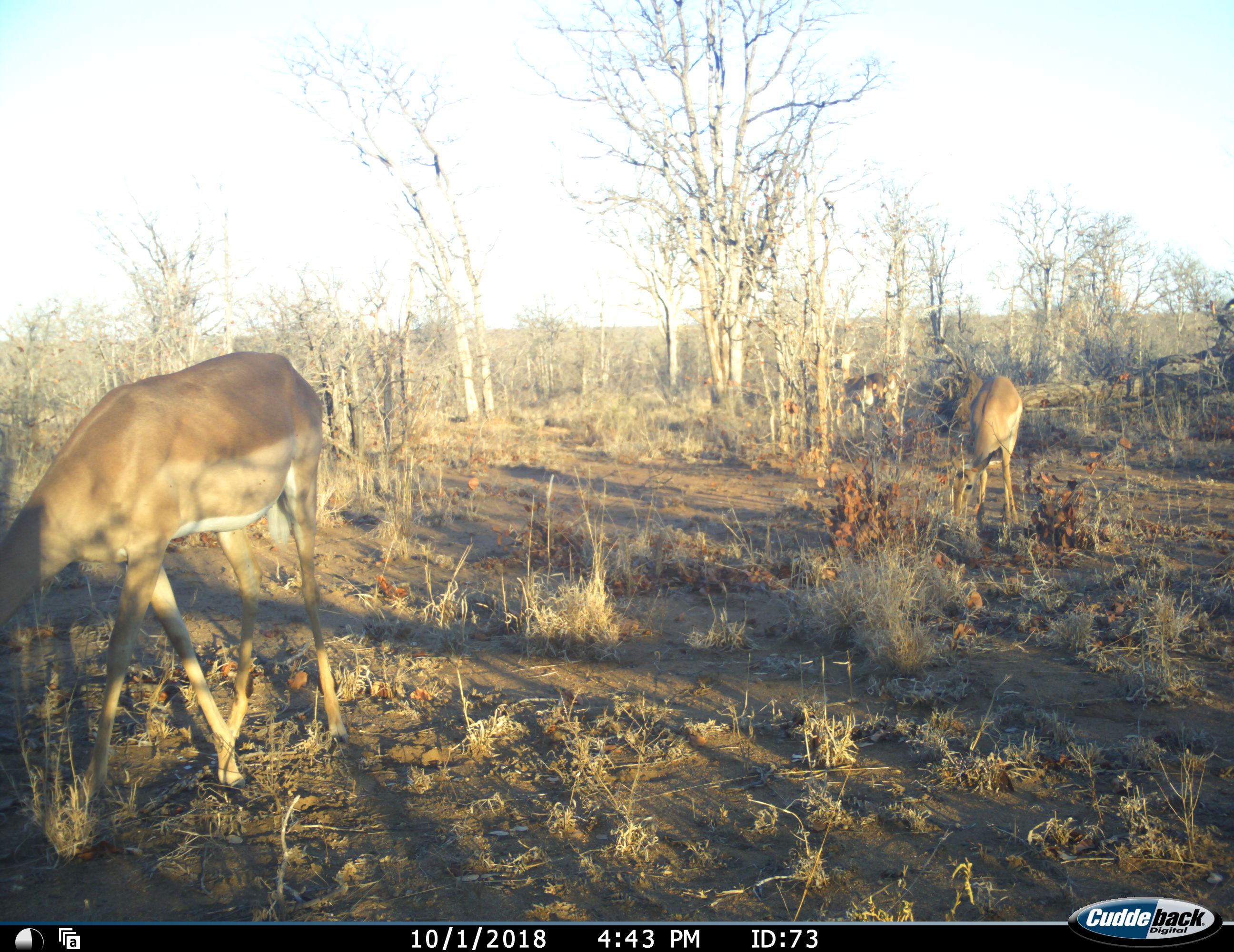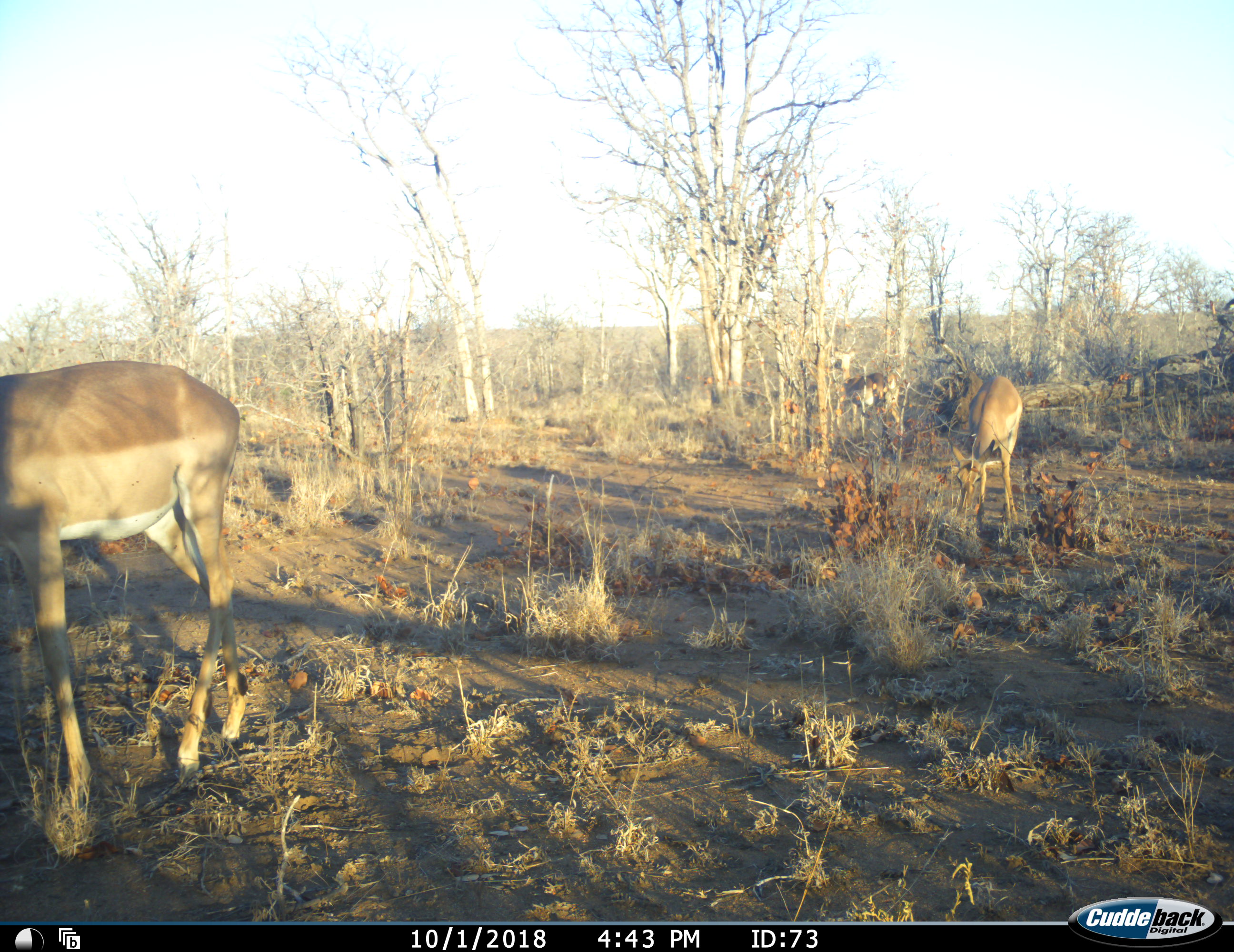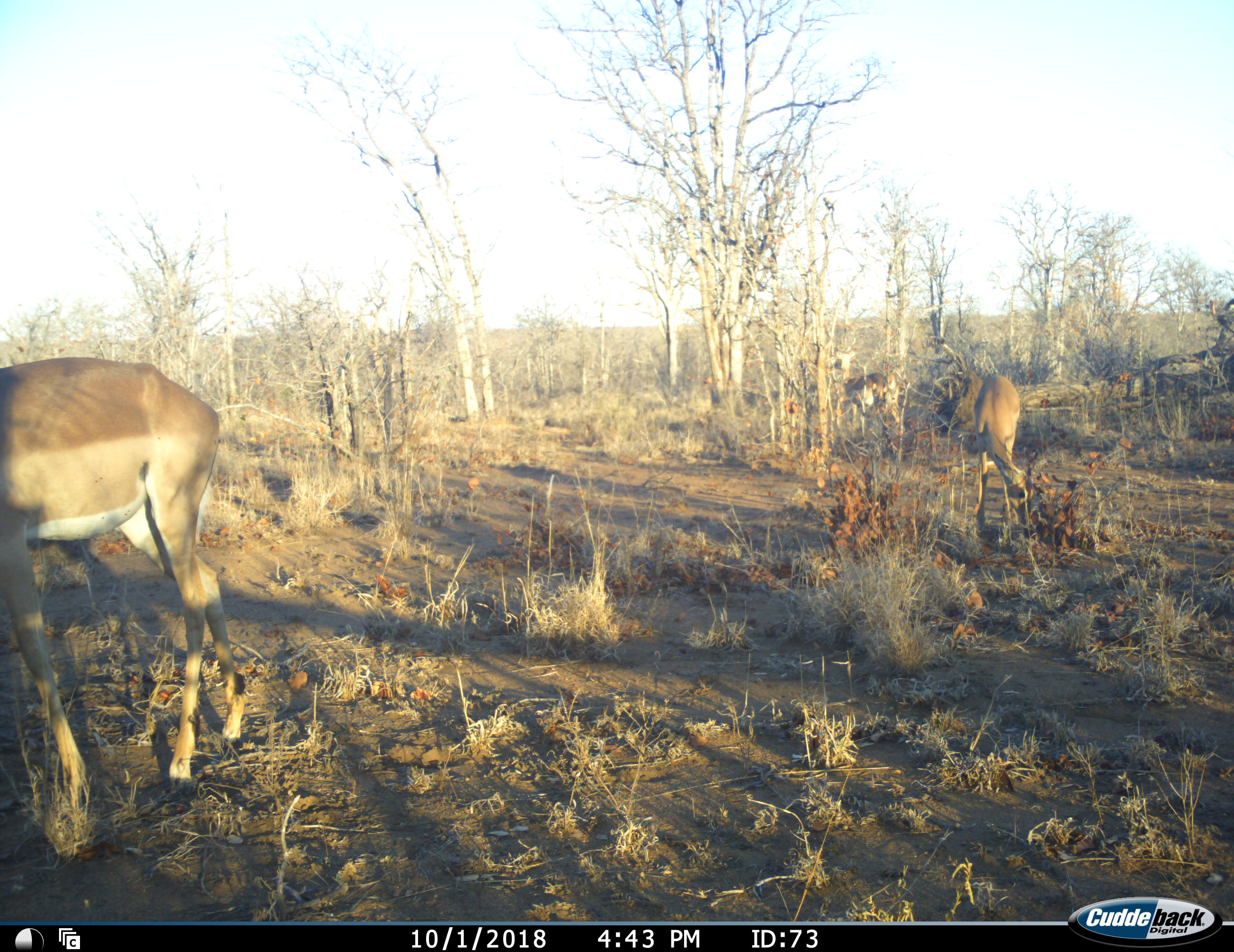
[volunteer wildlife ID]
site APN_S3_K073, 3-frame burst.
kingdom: Animalia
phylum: Chordata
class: Mammalia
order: Artiodactyla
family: Bovidae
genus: Aepyceros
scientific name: Aepyceros melampus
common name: impala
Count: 2.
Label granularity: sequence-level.